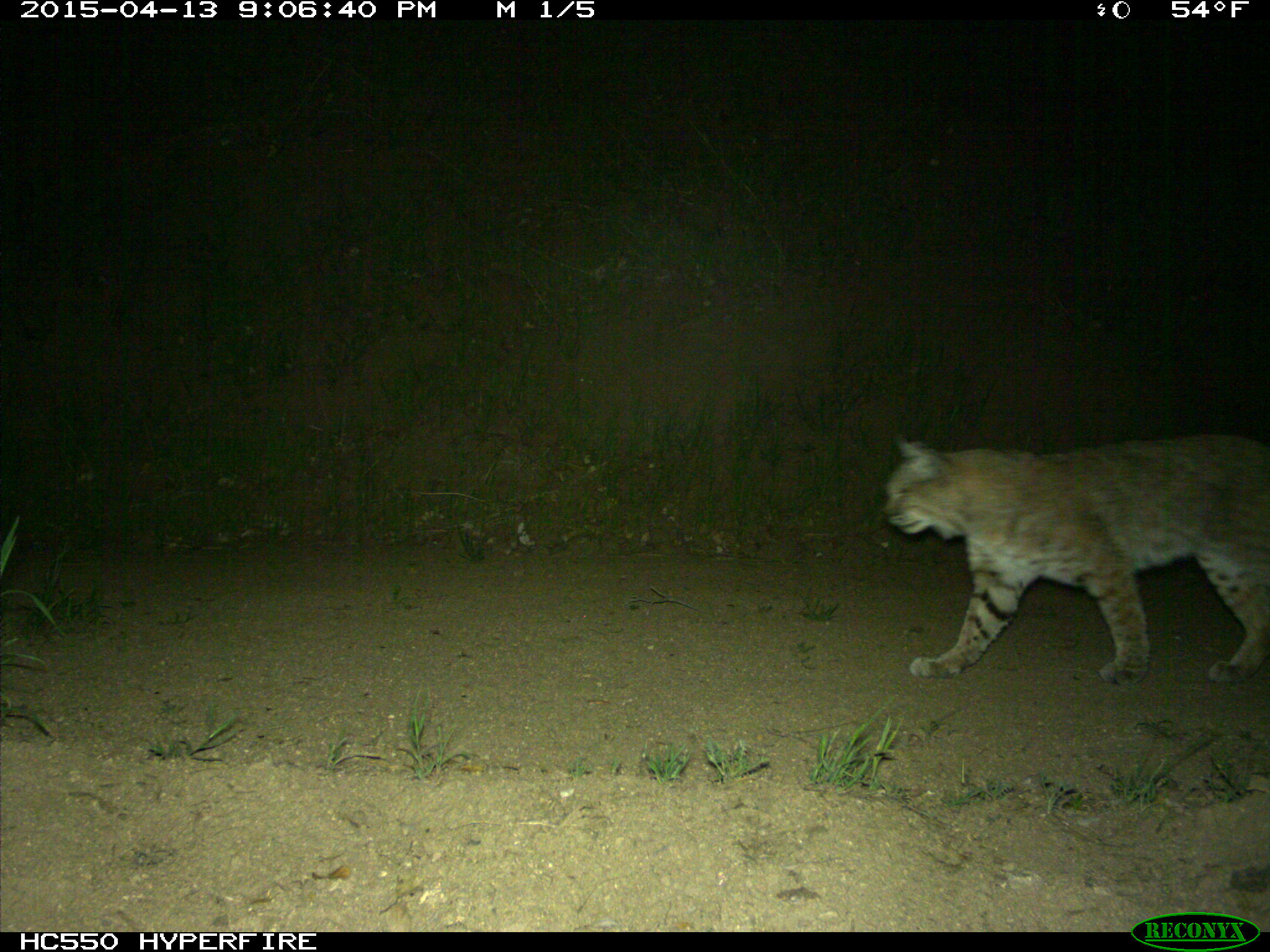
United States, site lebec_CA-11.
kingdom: Animalia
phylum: Chordata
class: Mammalia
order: Carnivora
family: Felidae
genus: Lynx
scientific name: Lynx rufus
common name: bobcat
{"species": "Lynx rufus (bobcat)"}